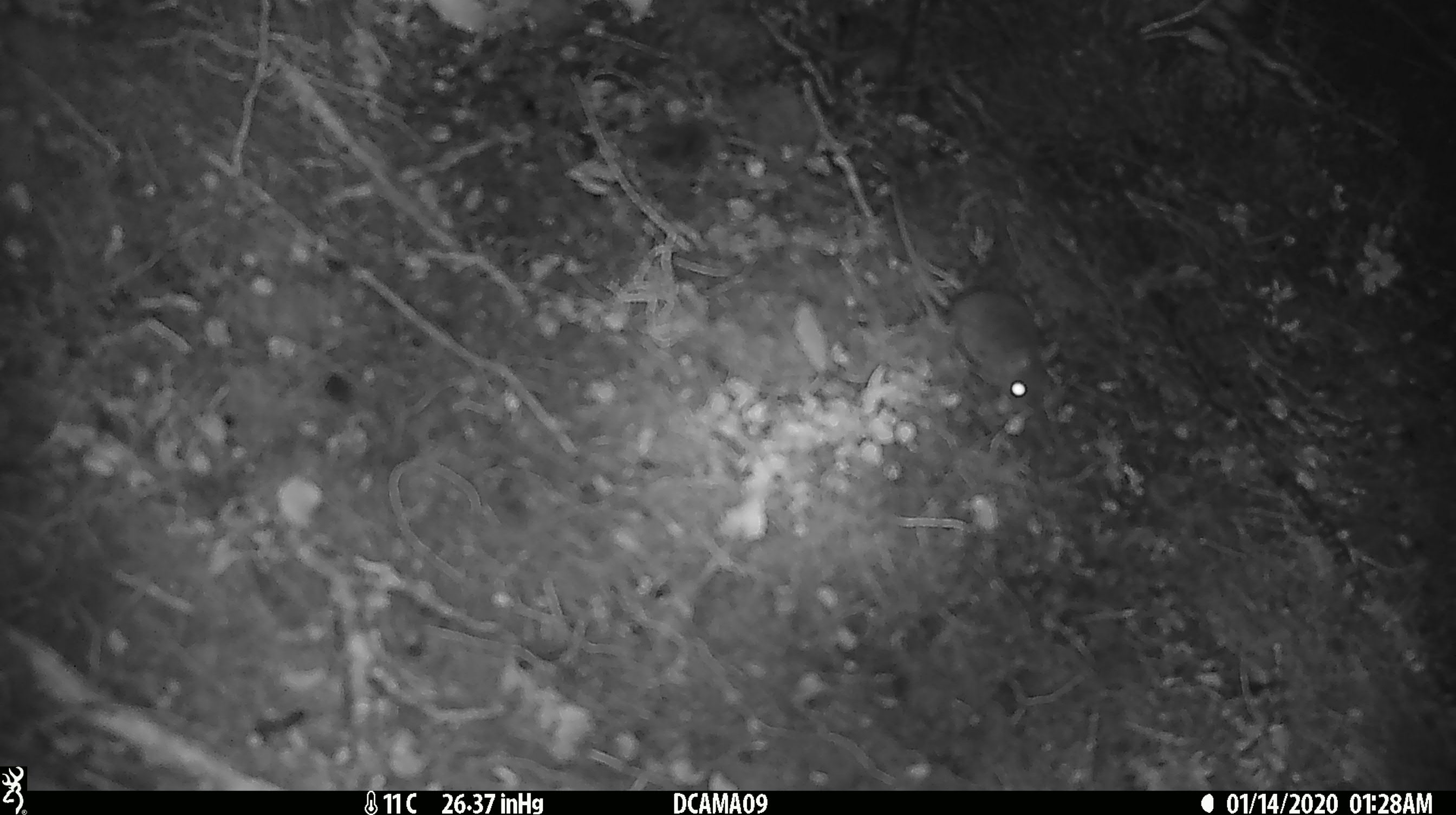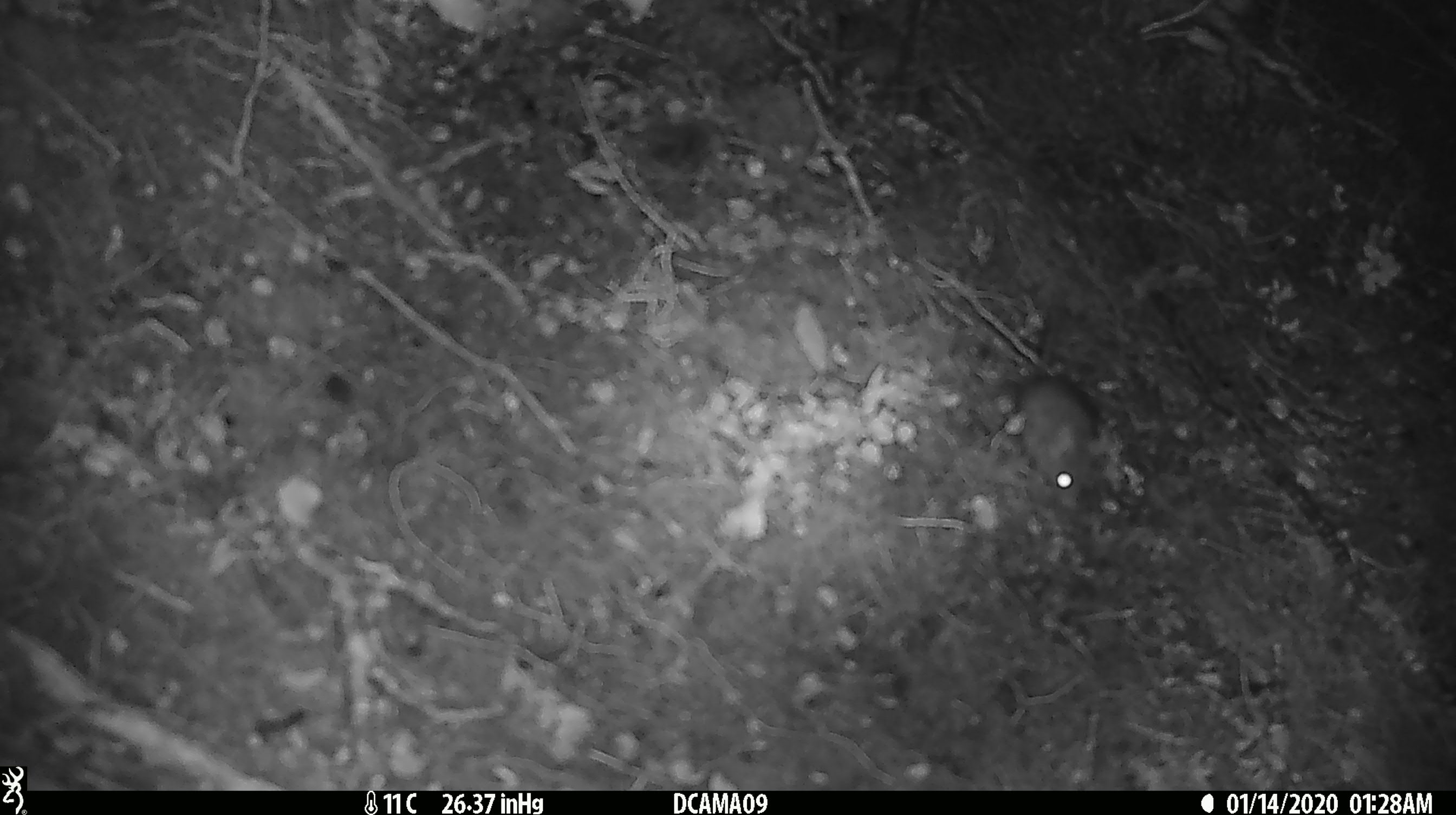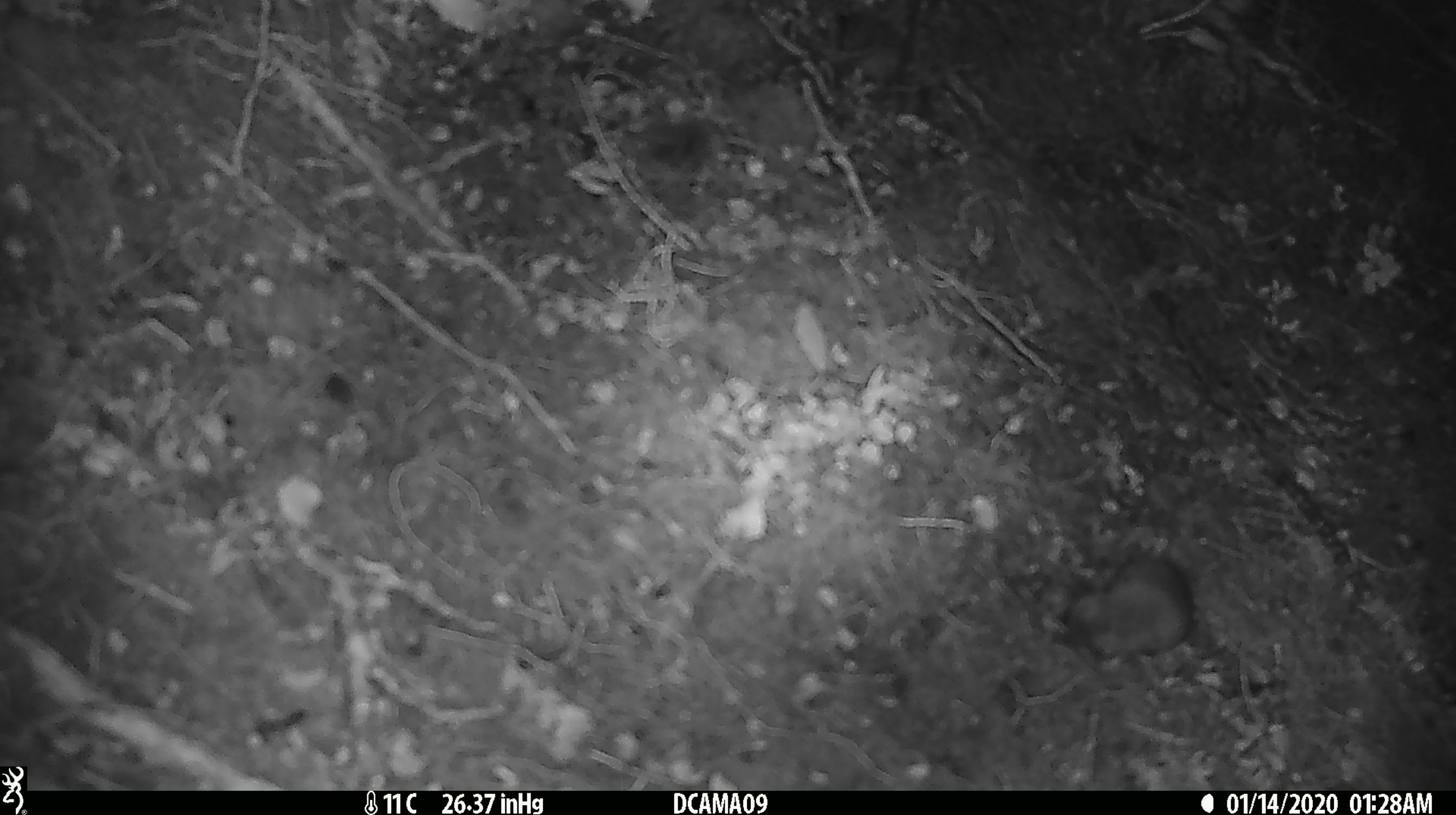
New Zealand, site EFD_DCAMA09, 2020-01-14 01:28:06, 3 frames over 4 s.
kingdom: Animalia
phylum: Chordata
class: Mammalia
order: Rodentia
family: Muridae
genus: Mus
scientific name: Mus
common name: mouse